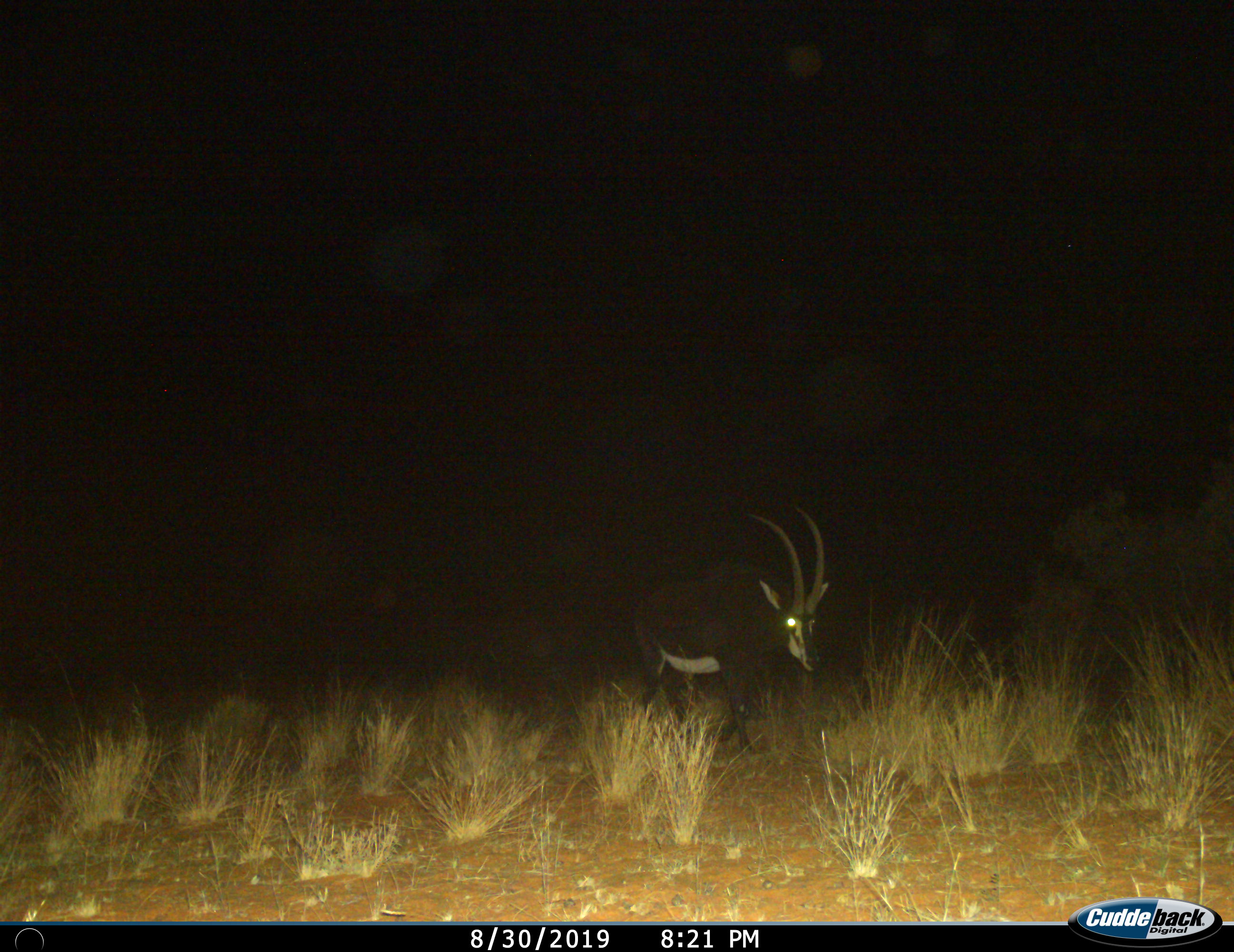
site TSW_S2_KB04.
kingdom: Animalia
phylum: Chordata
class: Mammalia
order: Artiodactyla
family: Bovidae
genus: Hippotragus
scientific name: Hippotragus niger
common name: sable antelope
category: sable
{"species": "sable (sable antelope) (Hippotragus niger)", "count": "1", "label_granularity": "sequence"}